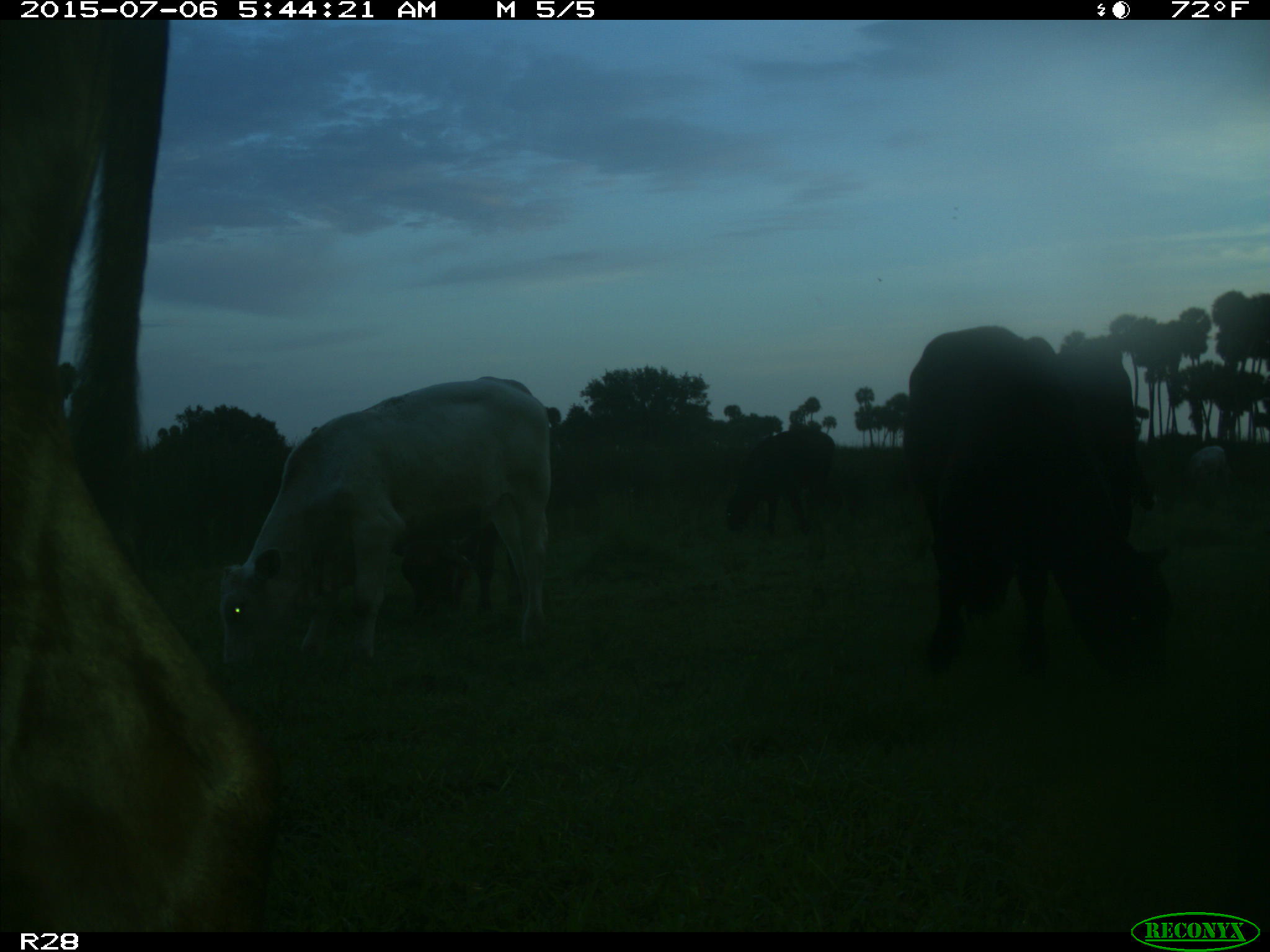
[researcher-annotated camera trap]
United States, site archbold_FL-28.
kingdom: Animalia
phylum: Chordata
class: Mammalia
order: Artiodactyla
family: Bovidae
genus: Bos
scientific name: Bos taurus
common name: domestic cow